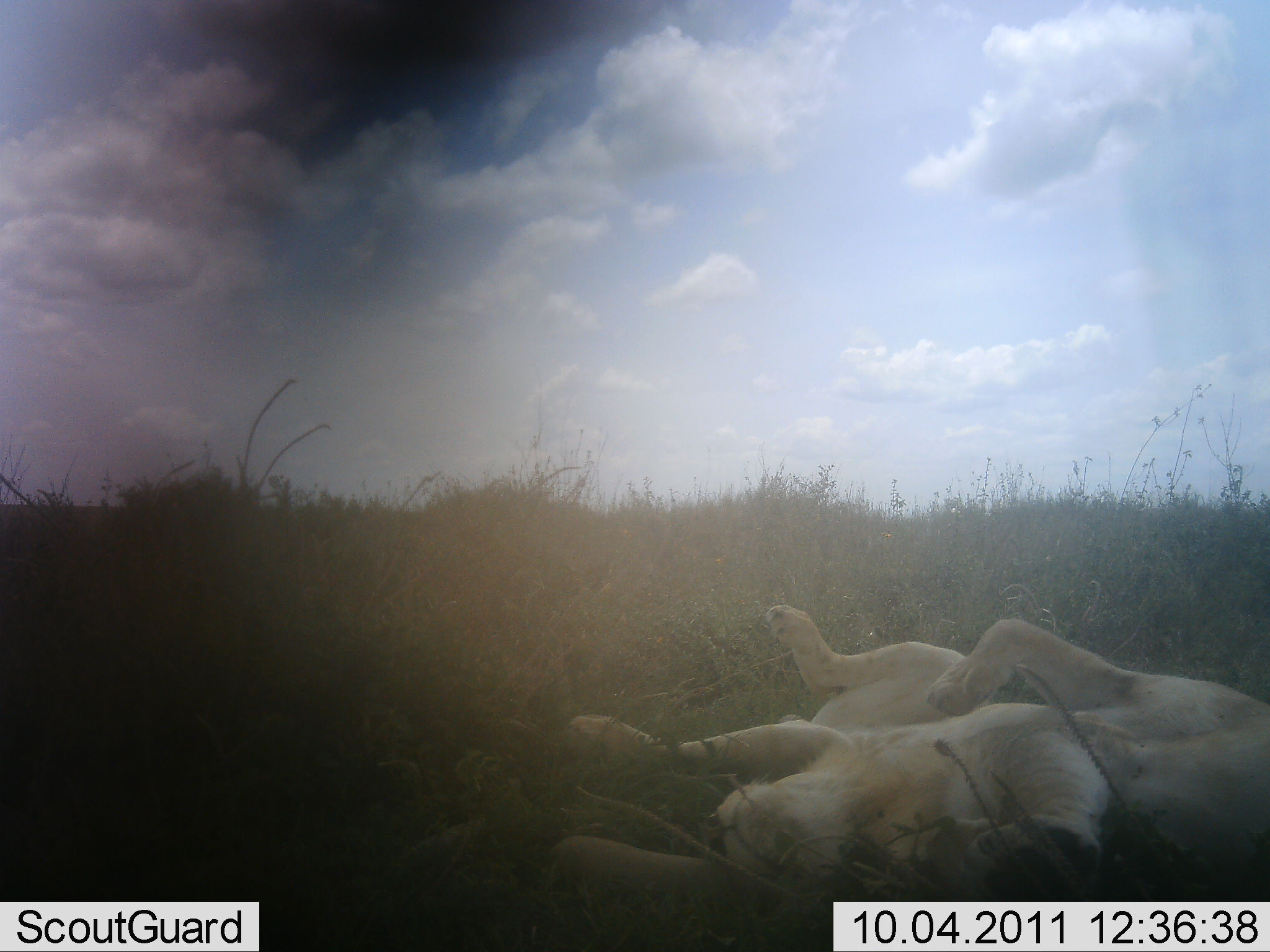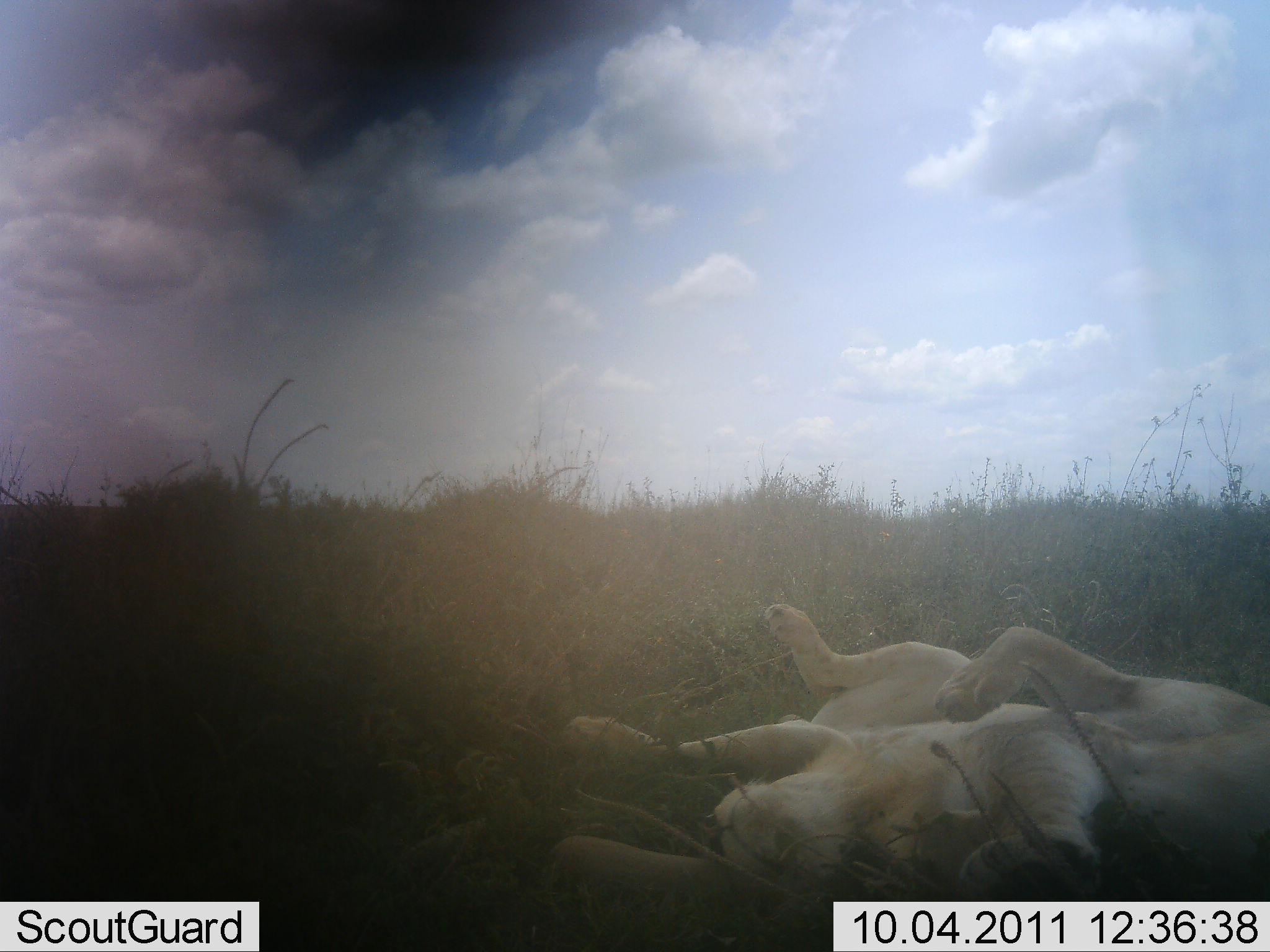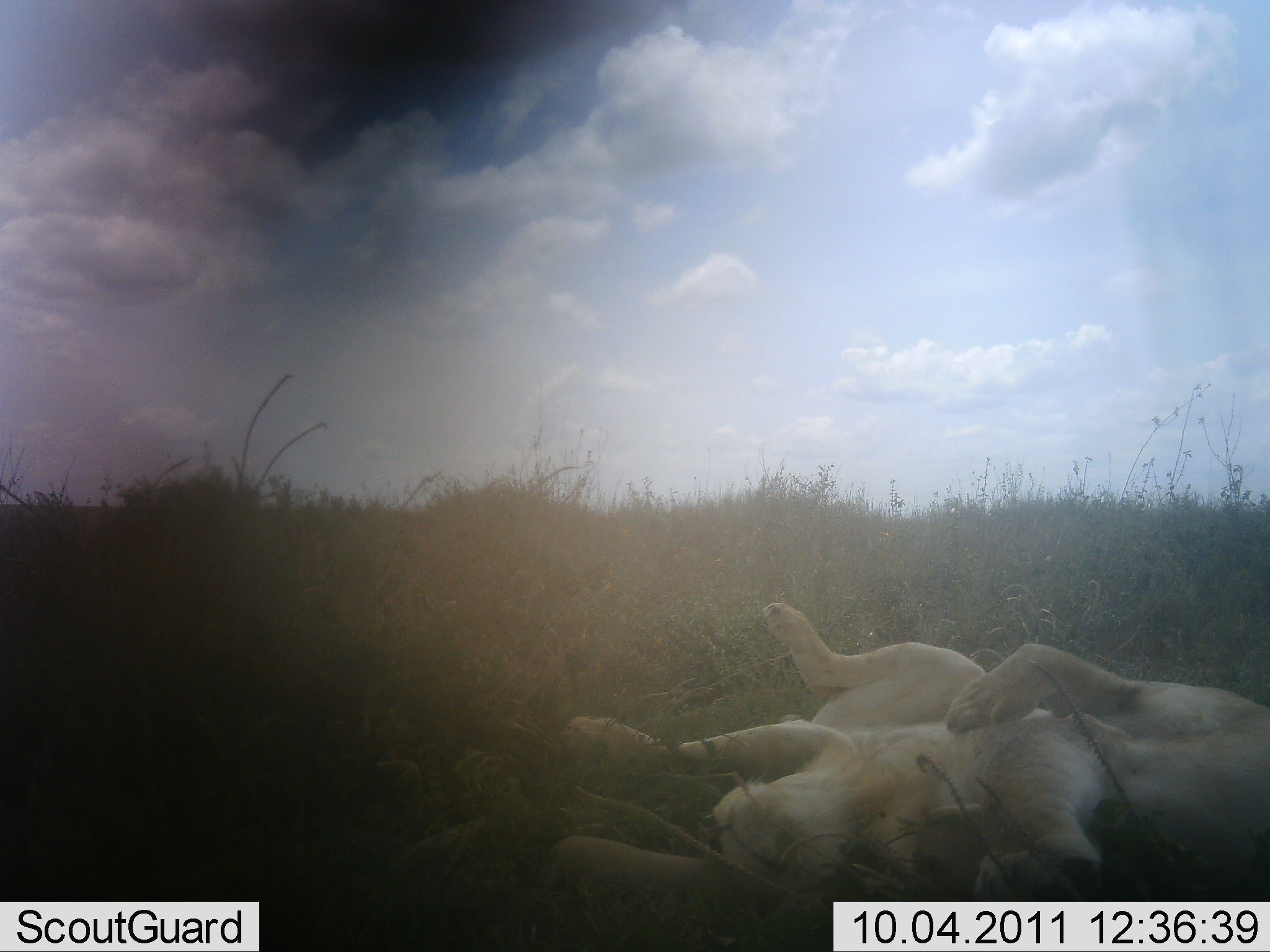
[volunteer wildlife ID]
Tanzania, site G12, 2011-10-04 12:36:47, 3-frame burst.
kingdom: Animalia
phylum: Chordata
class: Mammalia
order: Carnivora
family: Felidae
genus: Panthera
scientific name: Panthera leo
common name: lion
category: lionfemale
Lionfemale (lion) (Panthera leo), count 2. Behavior (volunteer vote fractions): standing 8%, resting 77%, moving 8%, interacting 38%. Young present (vote fraction): 8%. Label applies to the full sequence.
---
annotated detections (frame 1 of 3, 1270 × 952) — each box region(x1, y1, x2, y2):
animal: region(539, 614, 1270, 901); region(755, 601, 1010, 732)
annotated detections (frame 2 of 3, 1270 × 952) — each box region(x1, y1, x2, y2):
animal: region(549, 622, 1270, 913); region(758, 604, 1008, 738)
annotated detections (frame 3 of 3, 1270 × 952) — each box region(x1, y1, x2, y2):
animal: region(540, 641, 1270, 901); region(756, 597, 1057, 733)